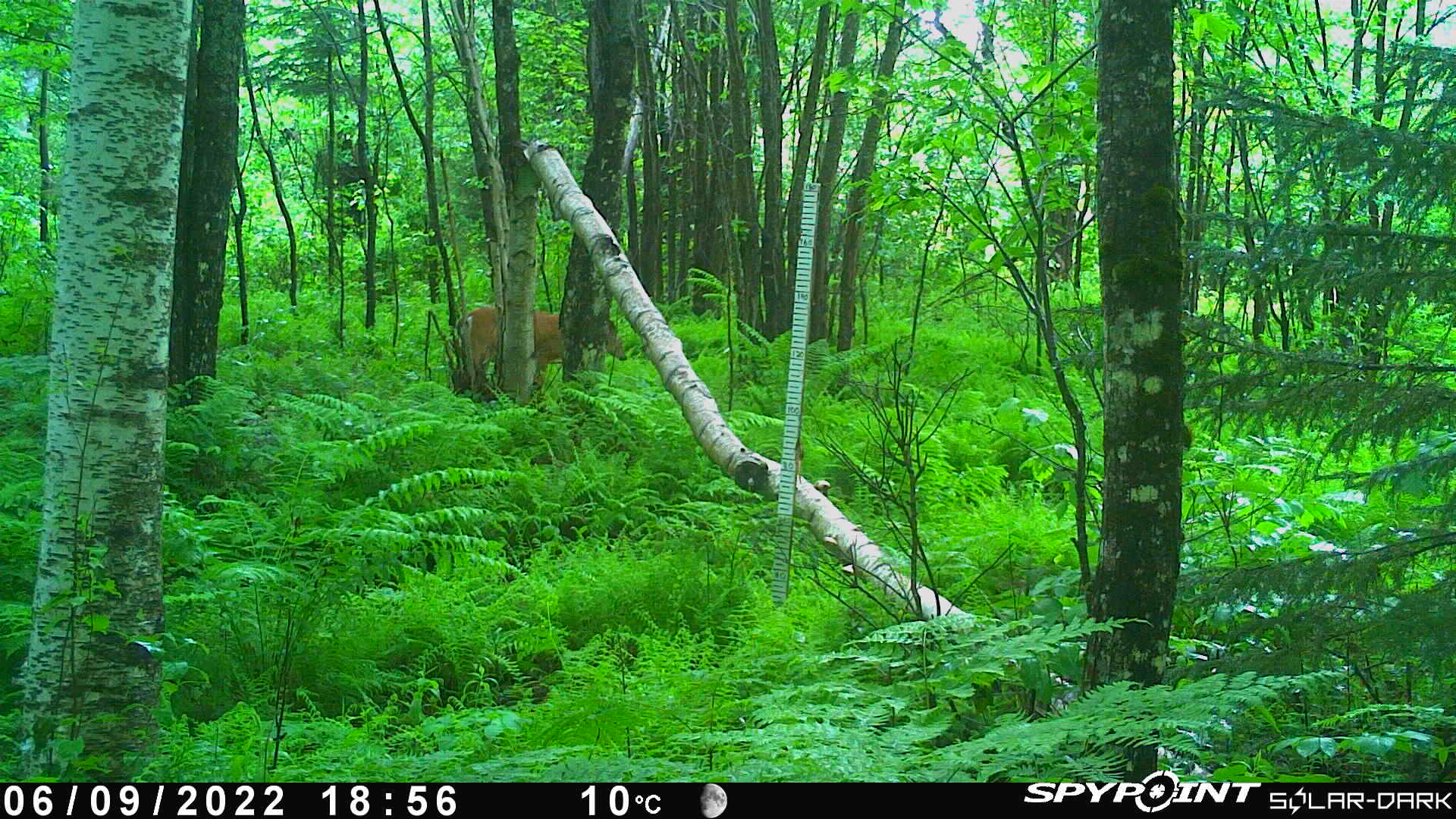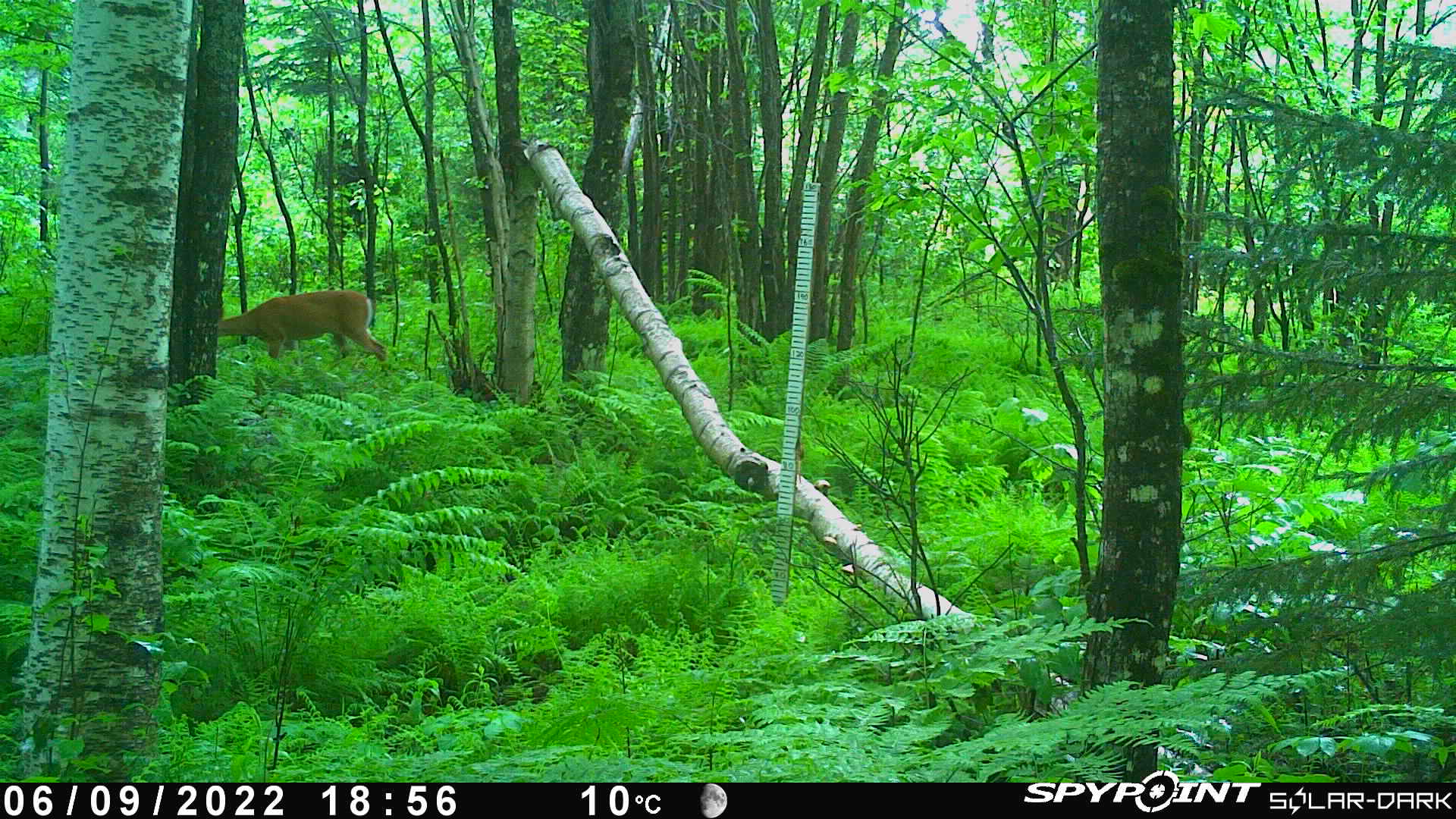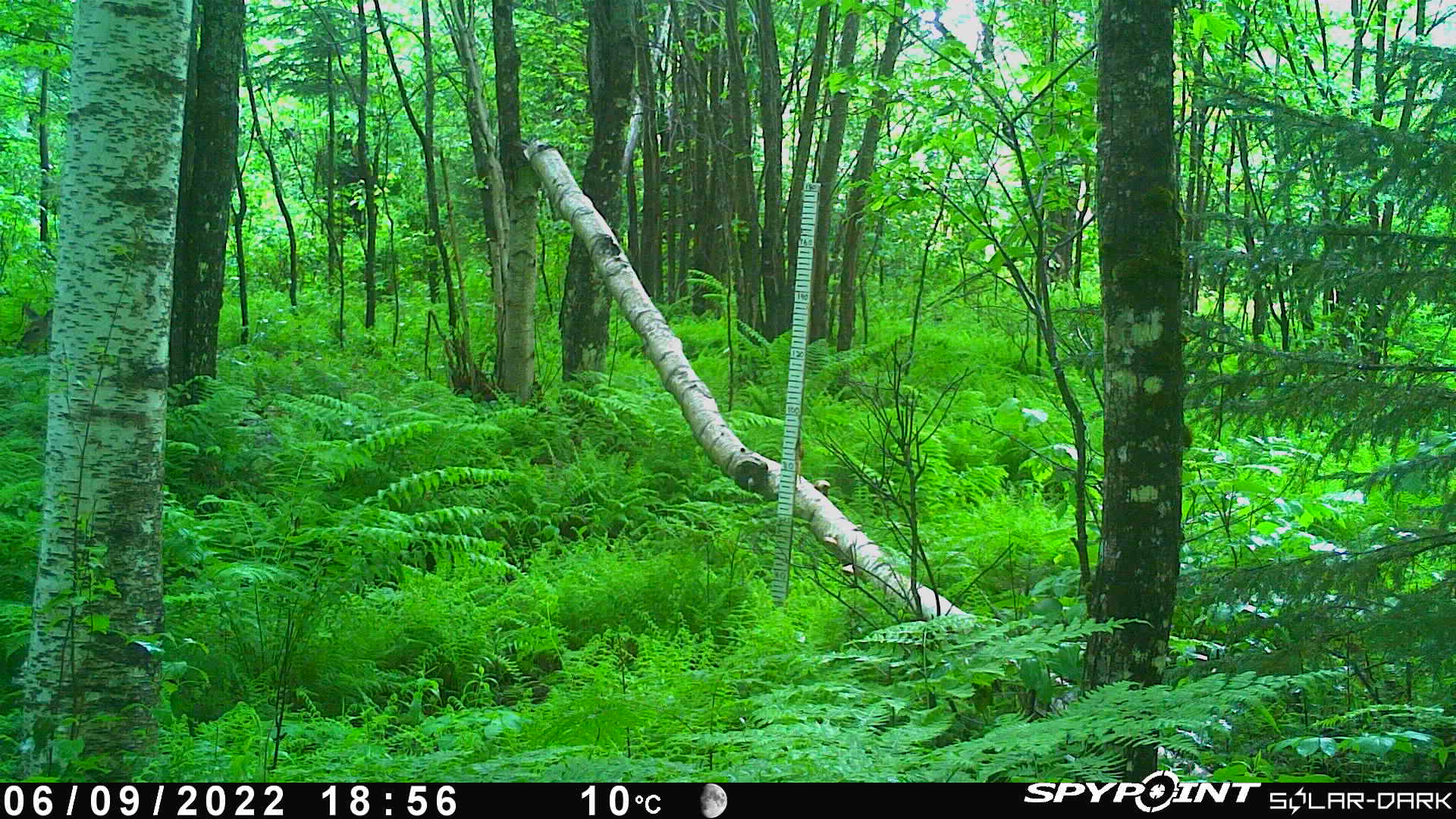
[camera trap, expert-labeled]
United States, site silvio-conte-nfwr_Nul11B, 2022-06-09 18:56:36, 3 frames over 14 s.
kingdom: Animalia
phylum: Chordata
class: Mammalia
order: Artiodactyla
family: Cervidae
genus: Odocoileus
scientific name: Odocoileus virginianus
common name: white-tailed deer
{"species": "white-tailed deer (Odocoileus virginianus)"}